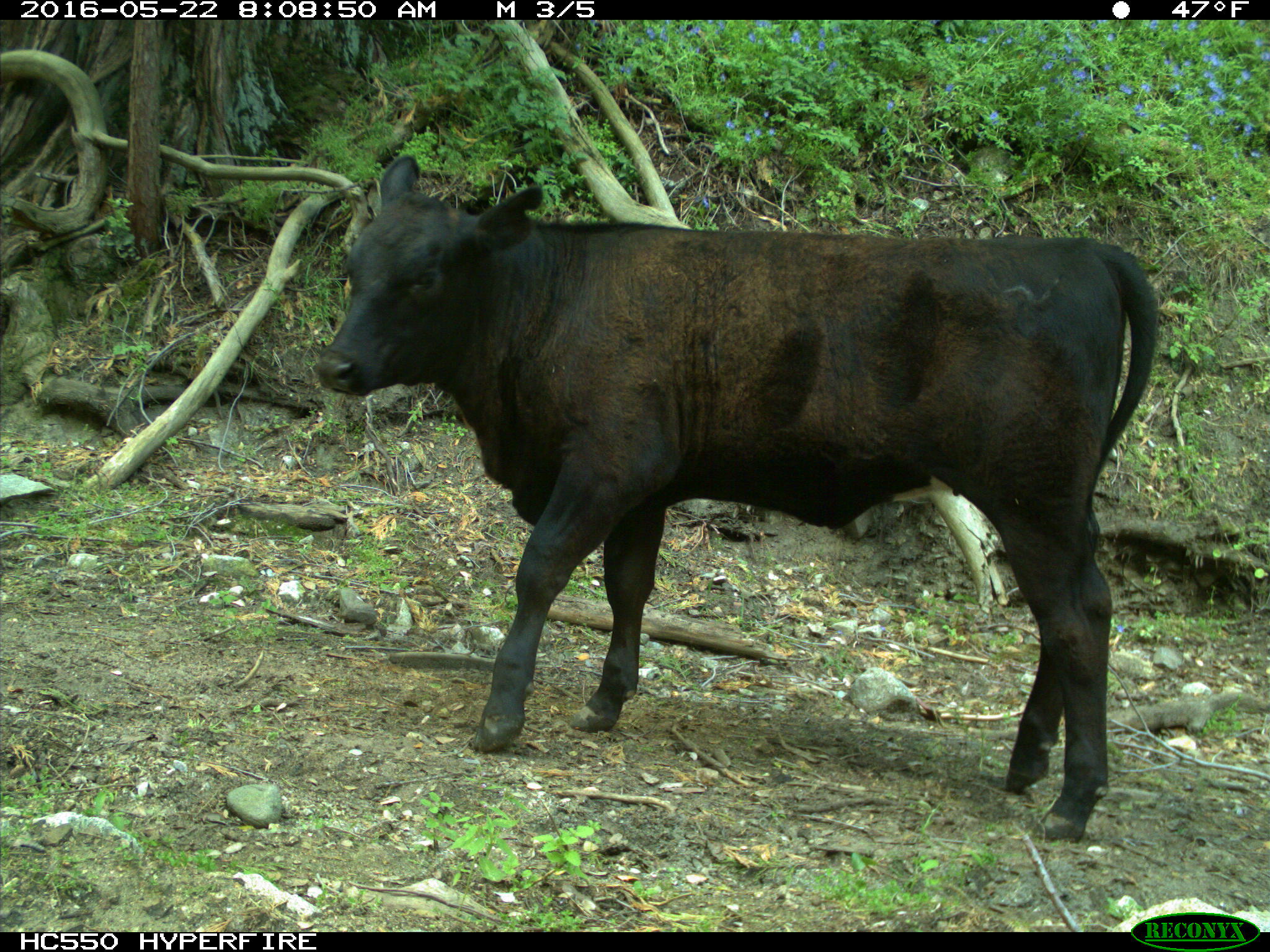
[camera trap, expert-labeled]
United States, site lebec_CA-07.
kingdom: Animalia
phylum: Chordata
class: Mammalia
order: Artiodactyla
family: Bovidae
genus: Bos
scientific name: Bos taurus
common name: domestic cow